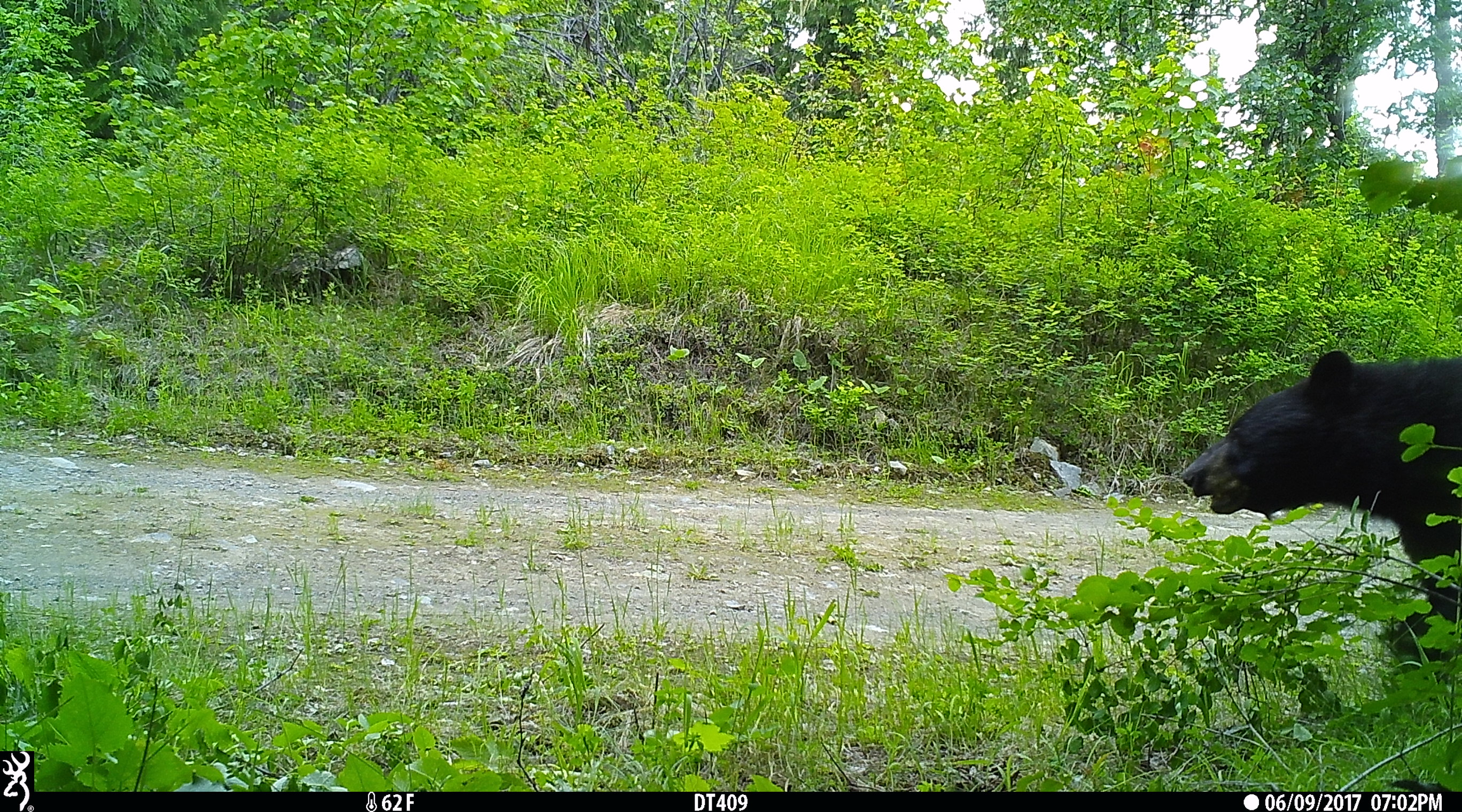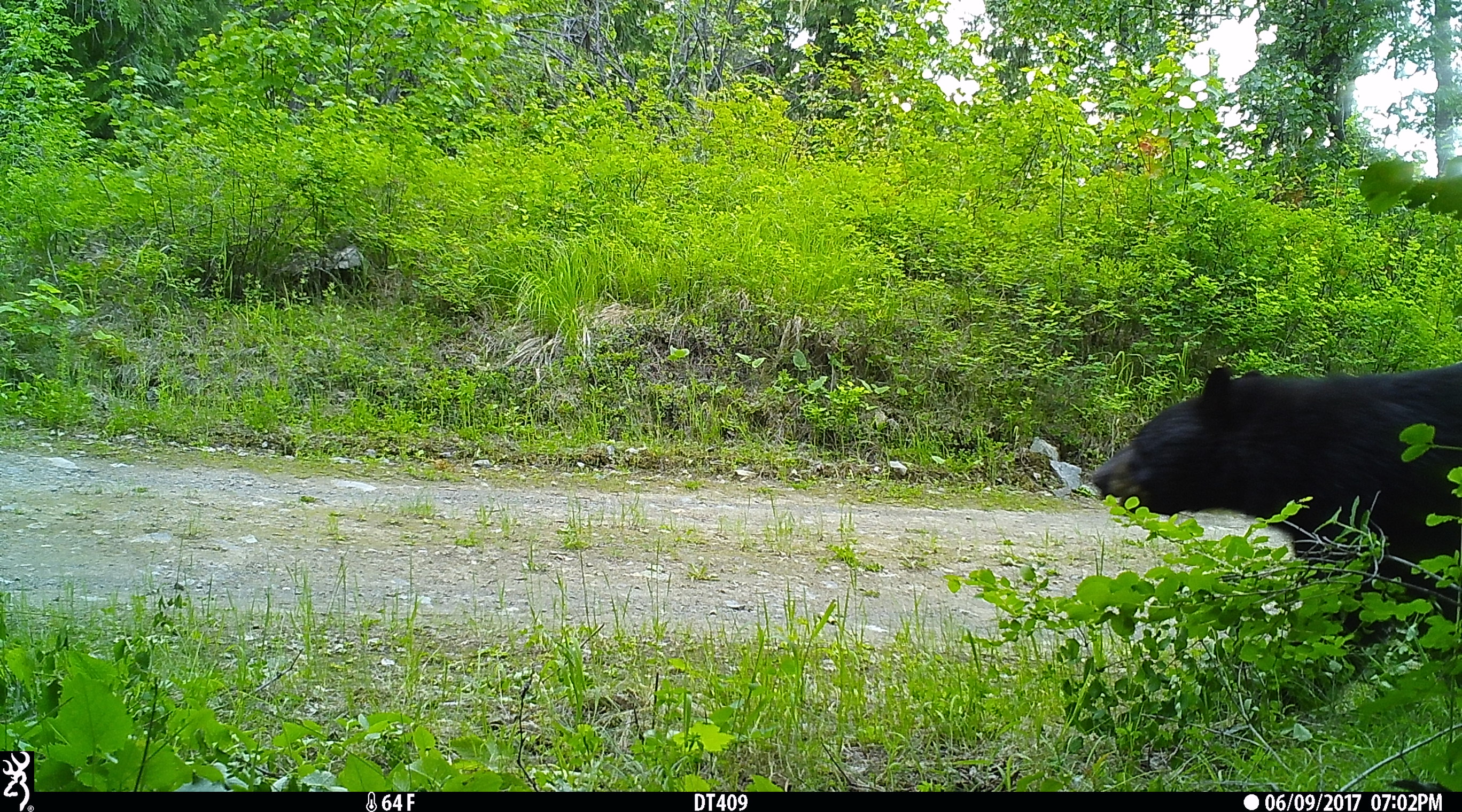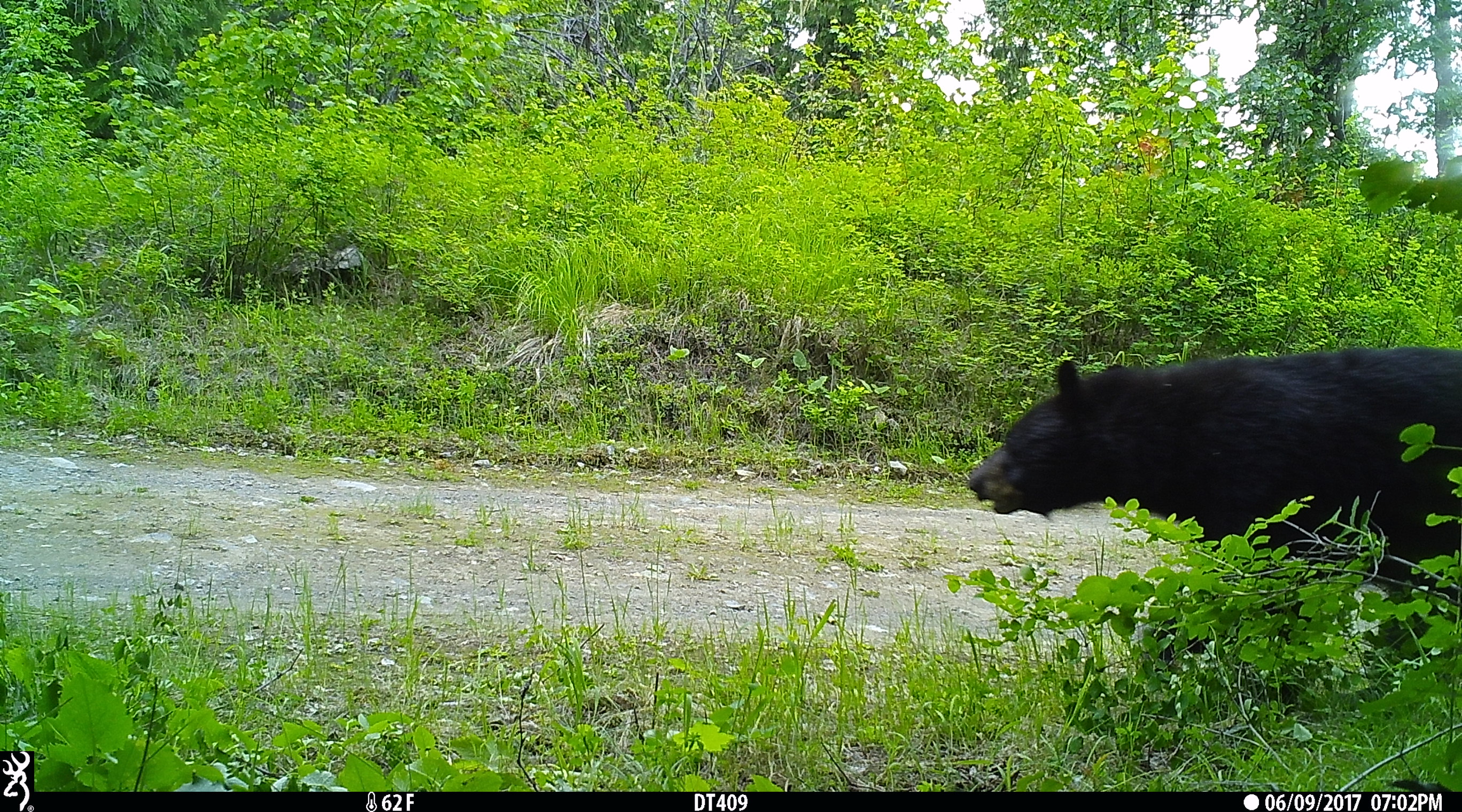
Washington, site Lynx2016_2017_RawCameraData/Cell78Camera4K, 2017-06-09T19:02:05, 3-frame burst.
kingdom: Animalia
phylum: Chordata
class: Mammalia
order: Carnivora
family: Ursidae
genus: Ursus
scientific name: Ursus americanus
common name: american black bear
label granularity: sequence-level